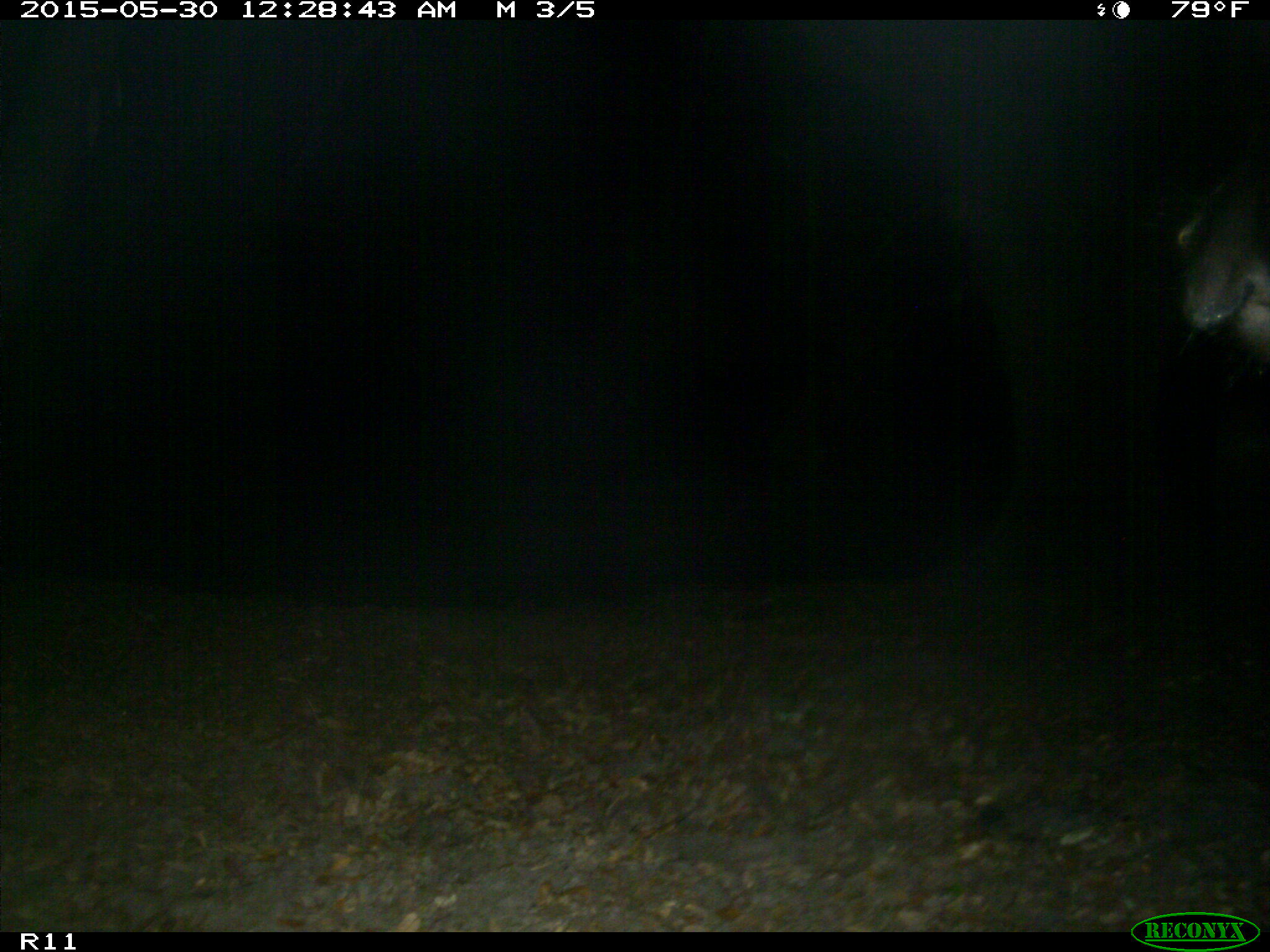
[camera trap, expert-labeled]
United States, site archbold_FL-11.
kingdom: Animalia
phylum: Chordata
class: Mammalia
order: Artiodactyla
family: Bovidae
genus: Bos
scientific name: Bos taurus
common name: domestic cow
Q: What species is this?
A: Bos taurus (domestic cow).